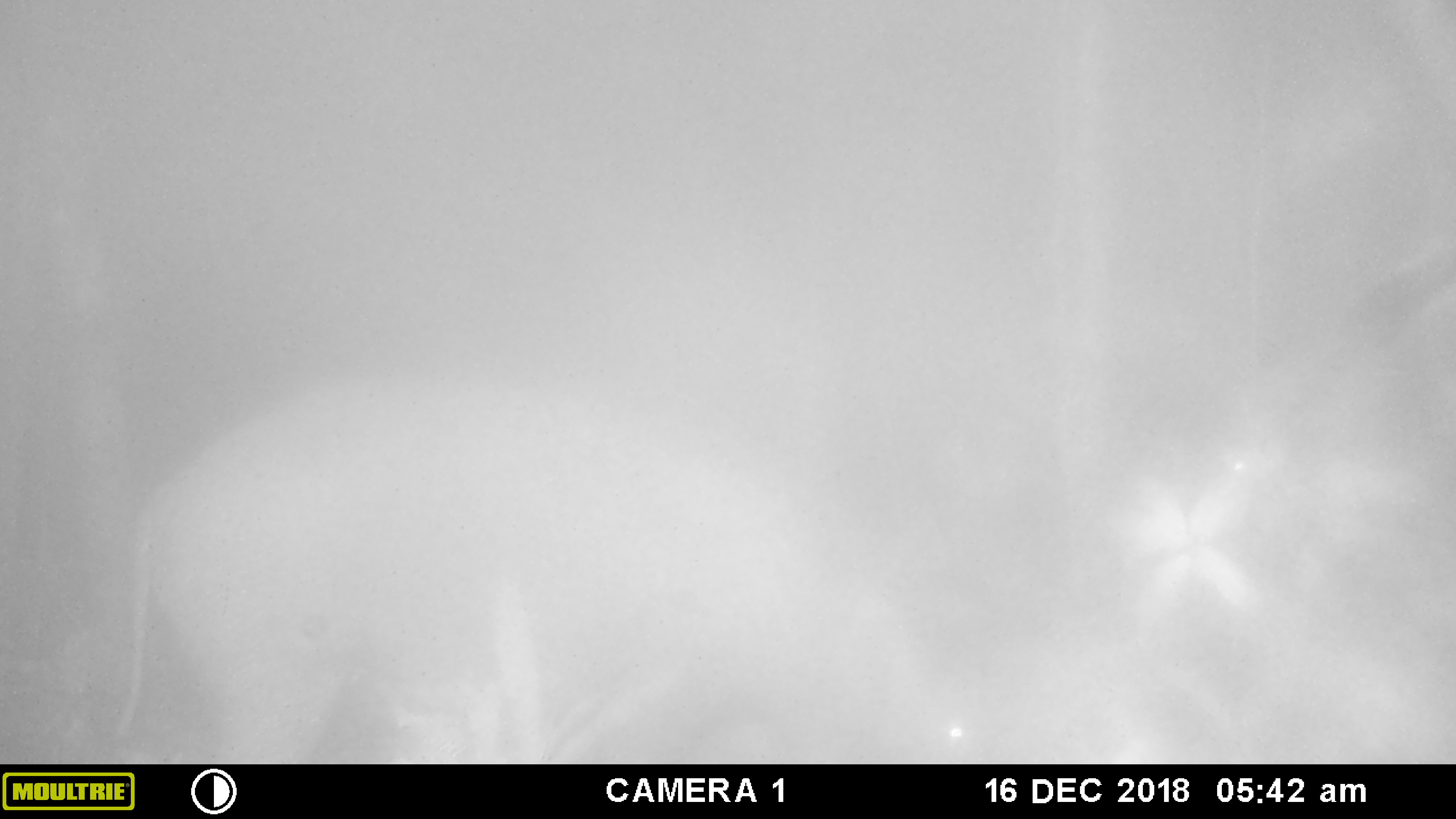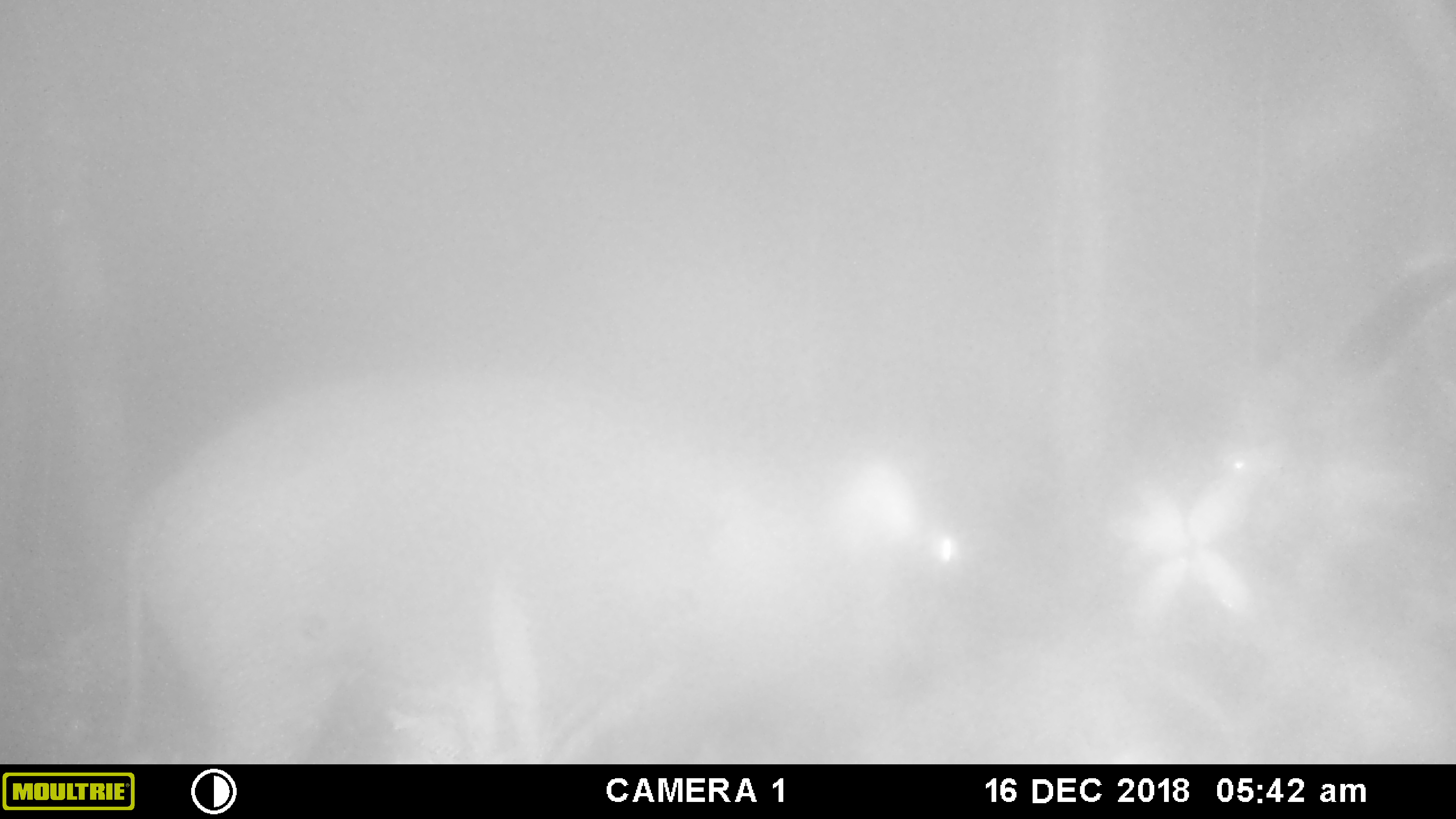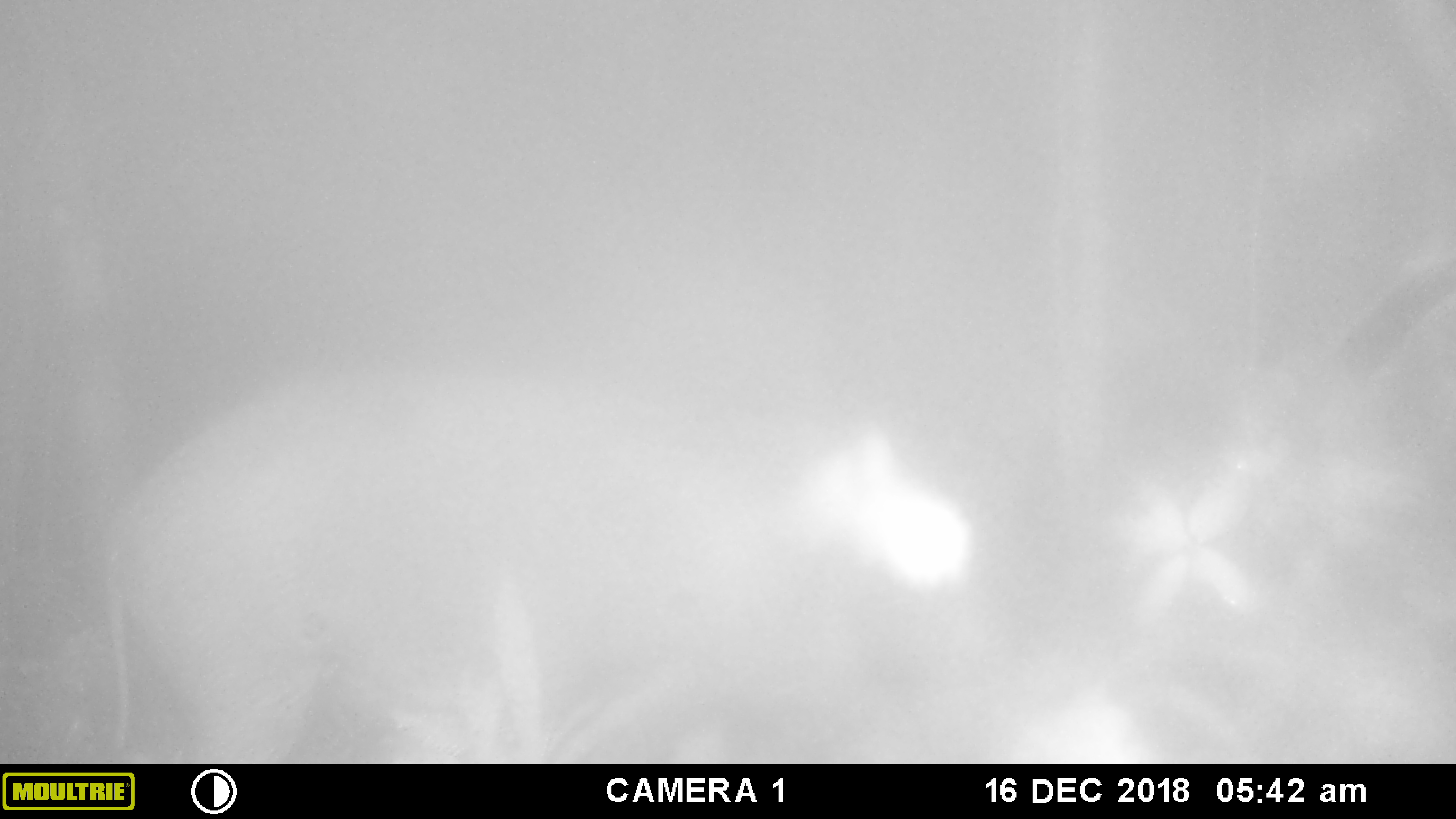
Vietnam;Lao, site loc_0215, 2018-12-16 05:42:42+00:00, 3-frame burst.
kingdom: Animalia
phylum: Chordata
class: Mammalia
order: Artiodactyla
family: Suidae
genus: Sus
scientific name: Sus scrofa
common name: eurasian wild pig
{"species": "eurasian wild pig (Sus scrofa)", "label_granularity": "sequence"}